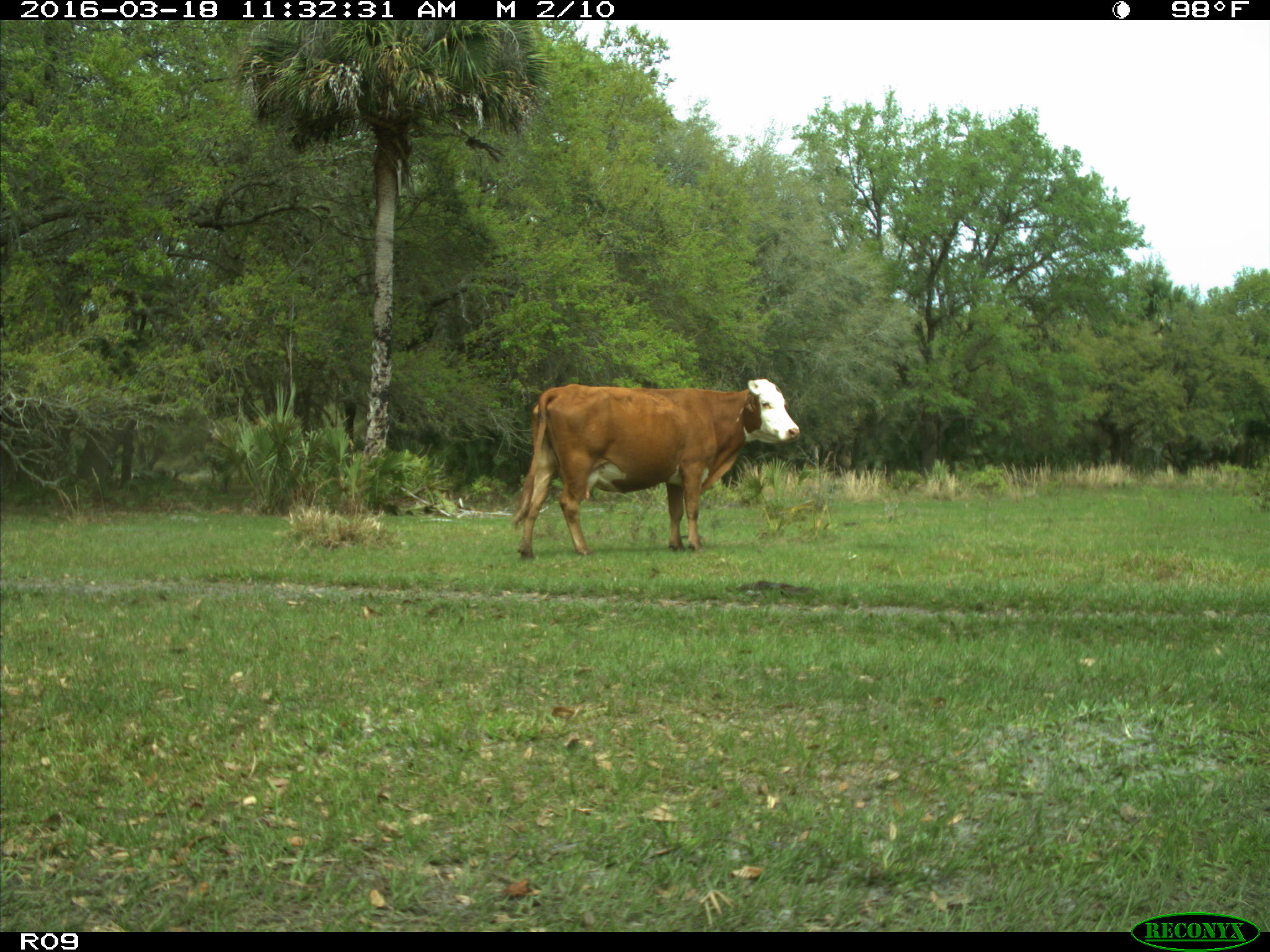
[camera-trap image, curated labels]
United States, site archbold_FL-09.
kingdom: Animalia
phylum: Chordata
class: Mammalia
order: Artiodactyla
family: Bovidae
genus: Bos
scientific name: Bos taurus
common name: domestic cow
Bos taurus (domestic cow).